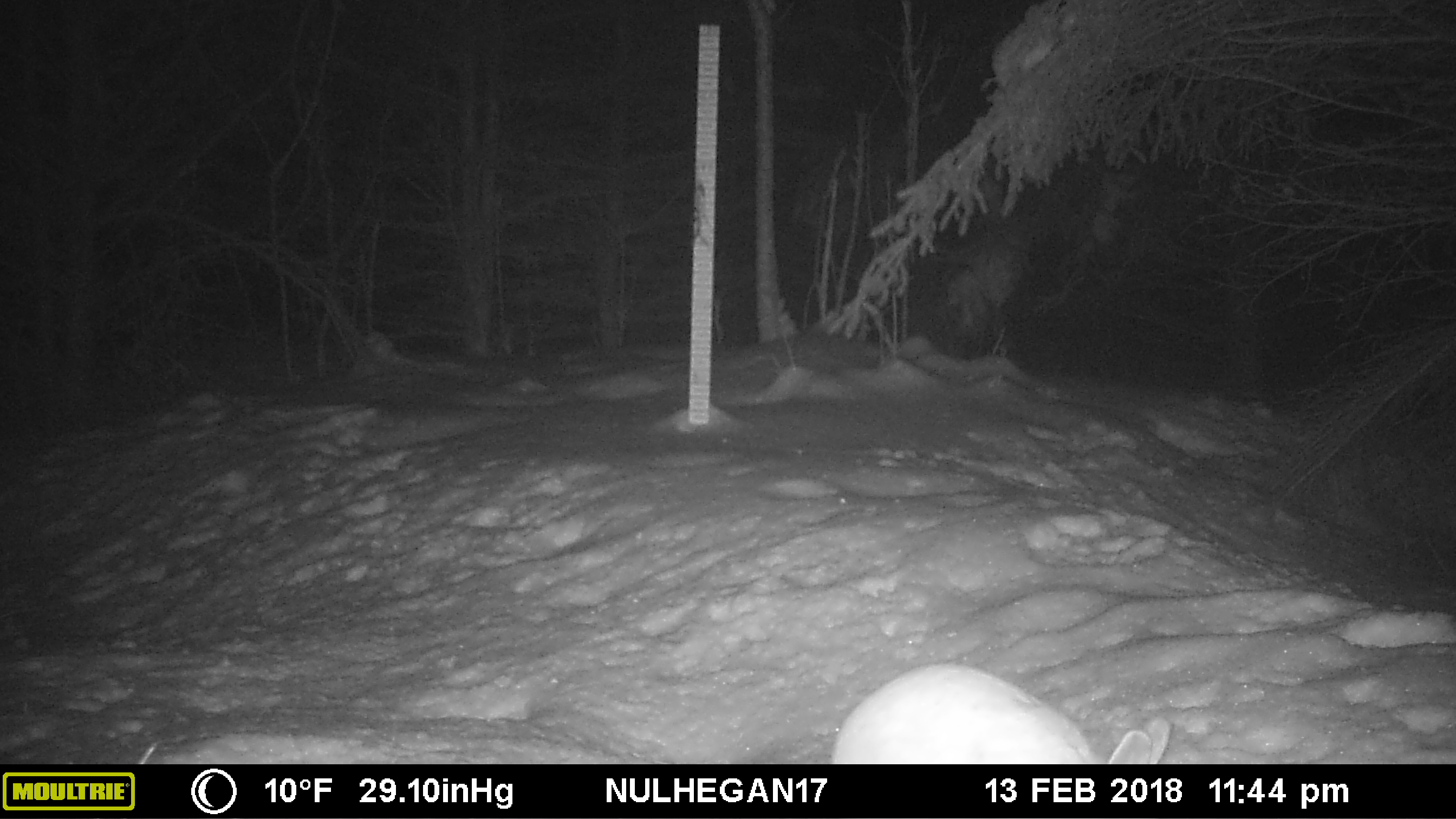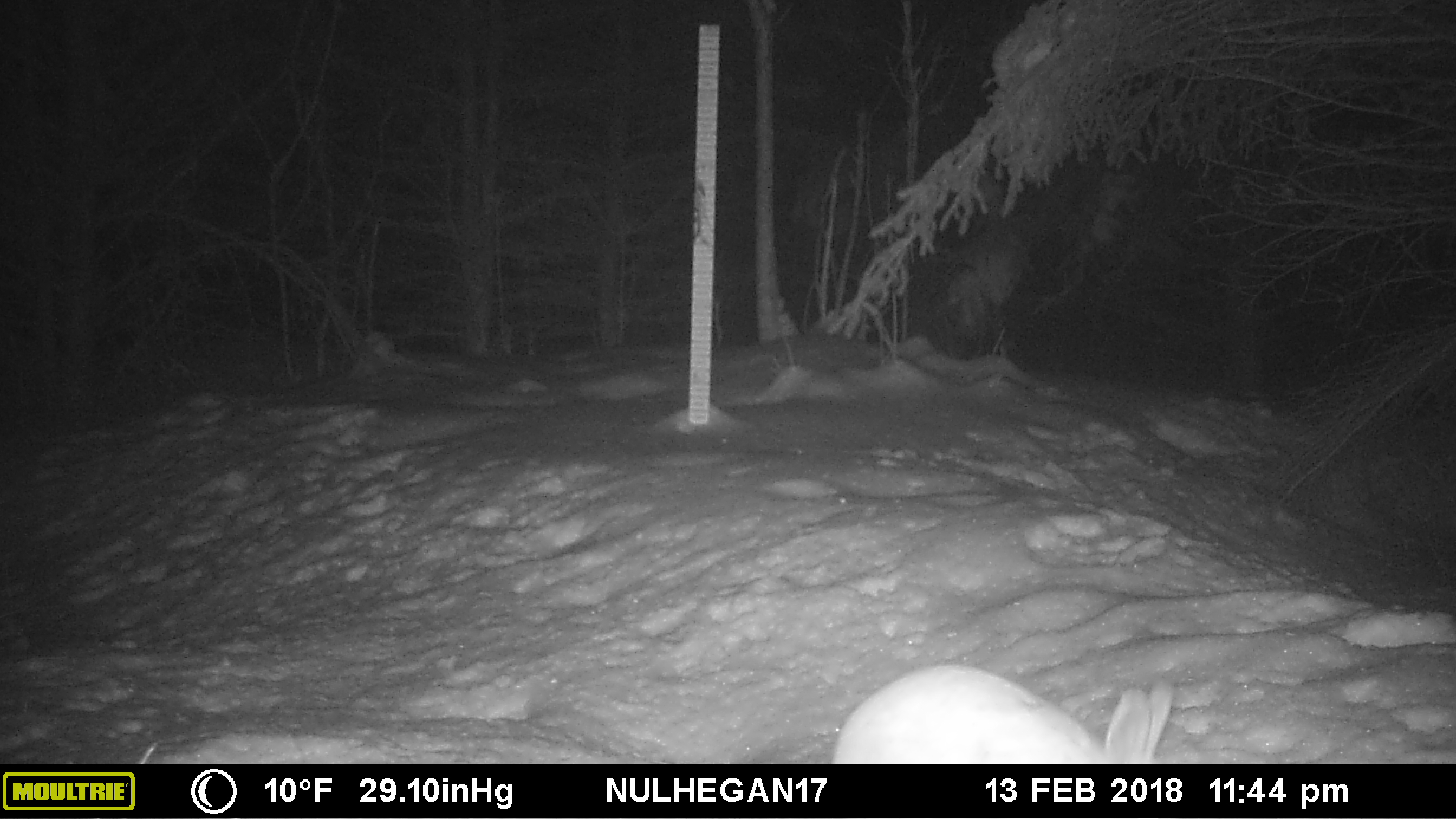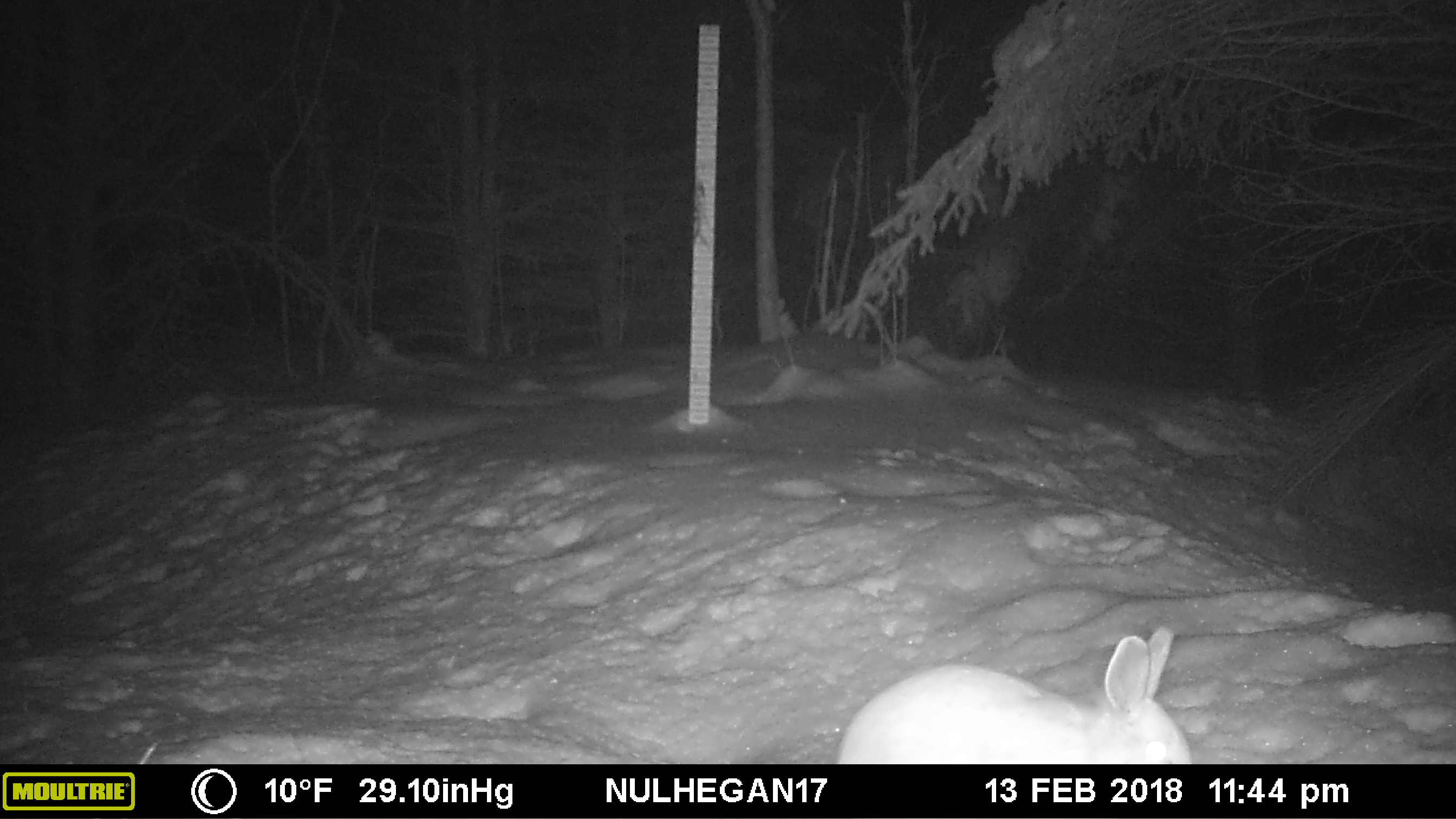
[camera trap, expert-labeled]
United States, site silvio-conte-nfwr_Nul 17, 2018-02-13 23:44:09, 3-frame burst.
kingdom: Animalia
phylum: Chordata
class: Mammalia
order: Lagomorpha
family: Leporidae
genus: Lepus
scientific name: Lepus americanus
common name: snowshoe hare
Snowshoe hare (Lepus americanus).